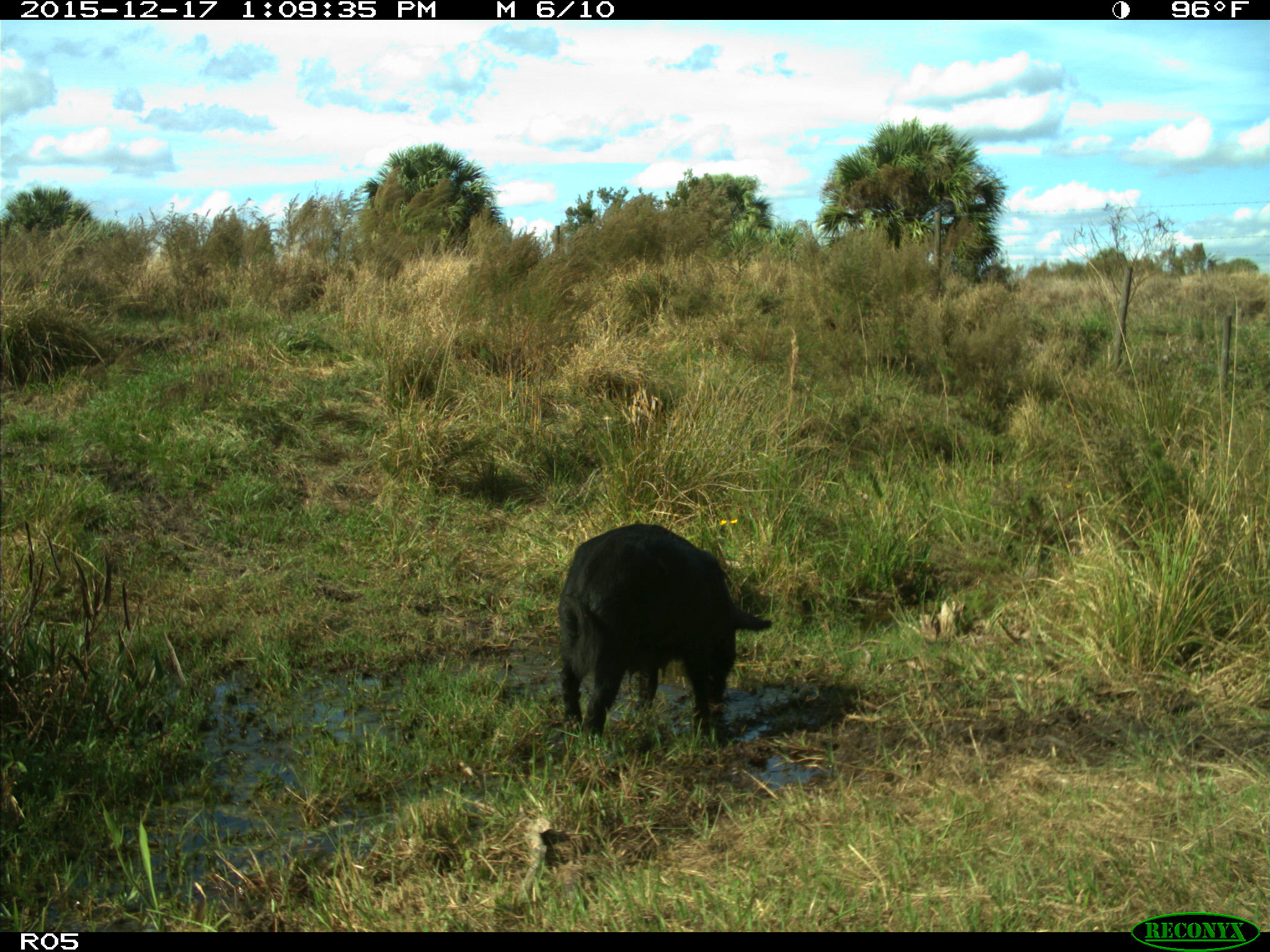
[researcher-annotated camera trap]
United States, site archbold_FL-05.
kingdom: Animalia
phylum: Chordata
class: Mammalia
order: Artiodactyla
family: Suidae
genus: Sus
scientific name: Sus scrofa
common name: wild boar